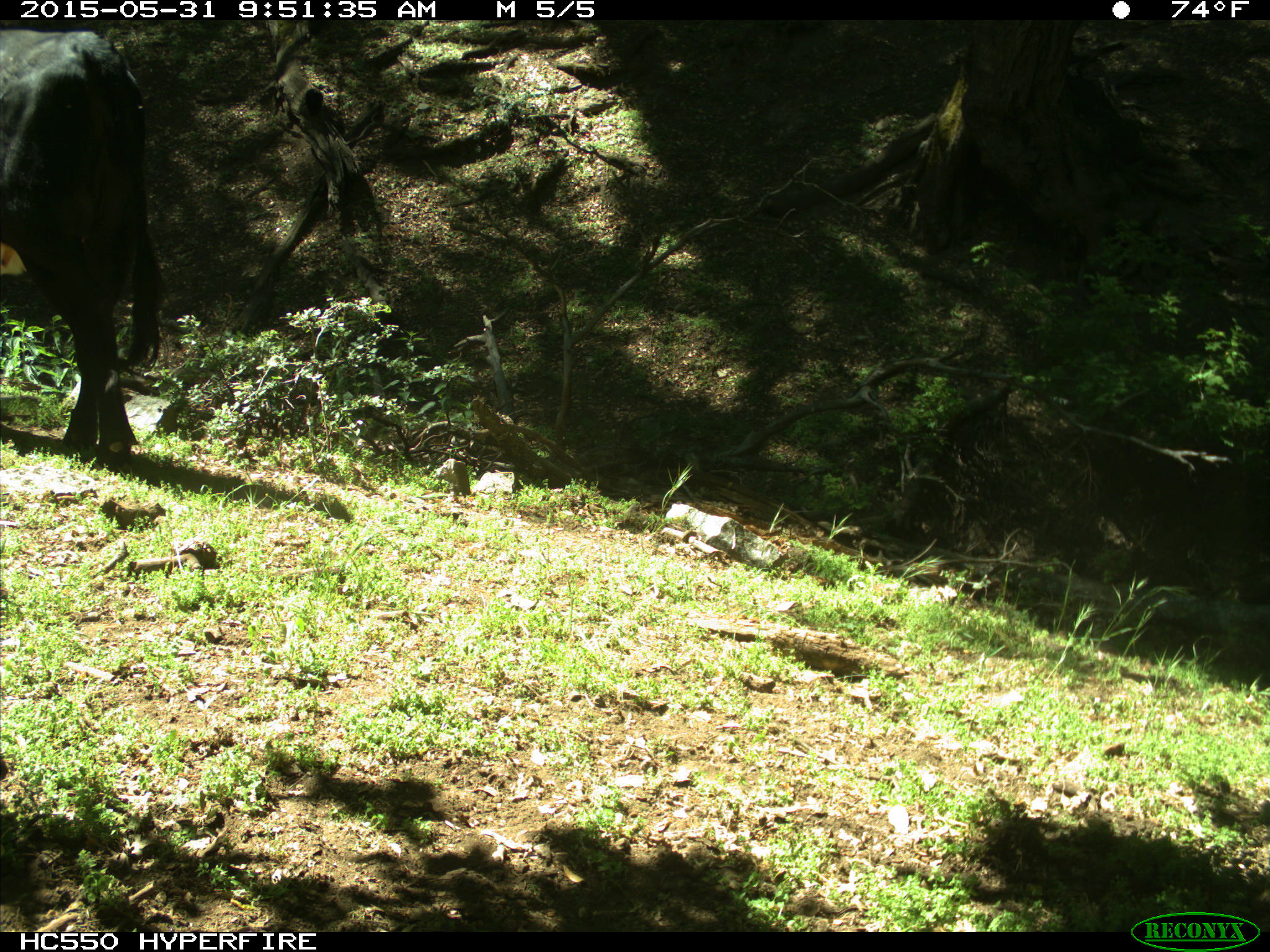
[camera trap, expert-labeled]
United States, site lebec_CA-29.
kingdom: Animalia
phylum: Chordata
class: Mammalia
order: Artiodactyla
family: Bovidae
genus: Bos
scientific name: Bos taurus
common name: domestic cow